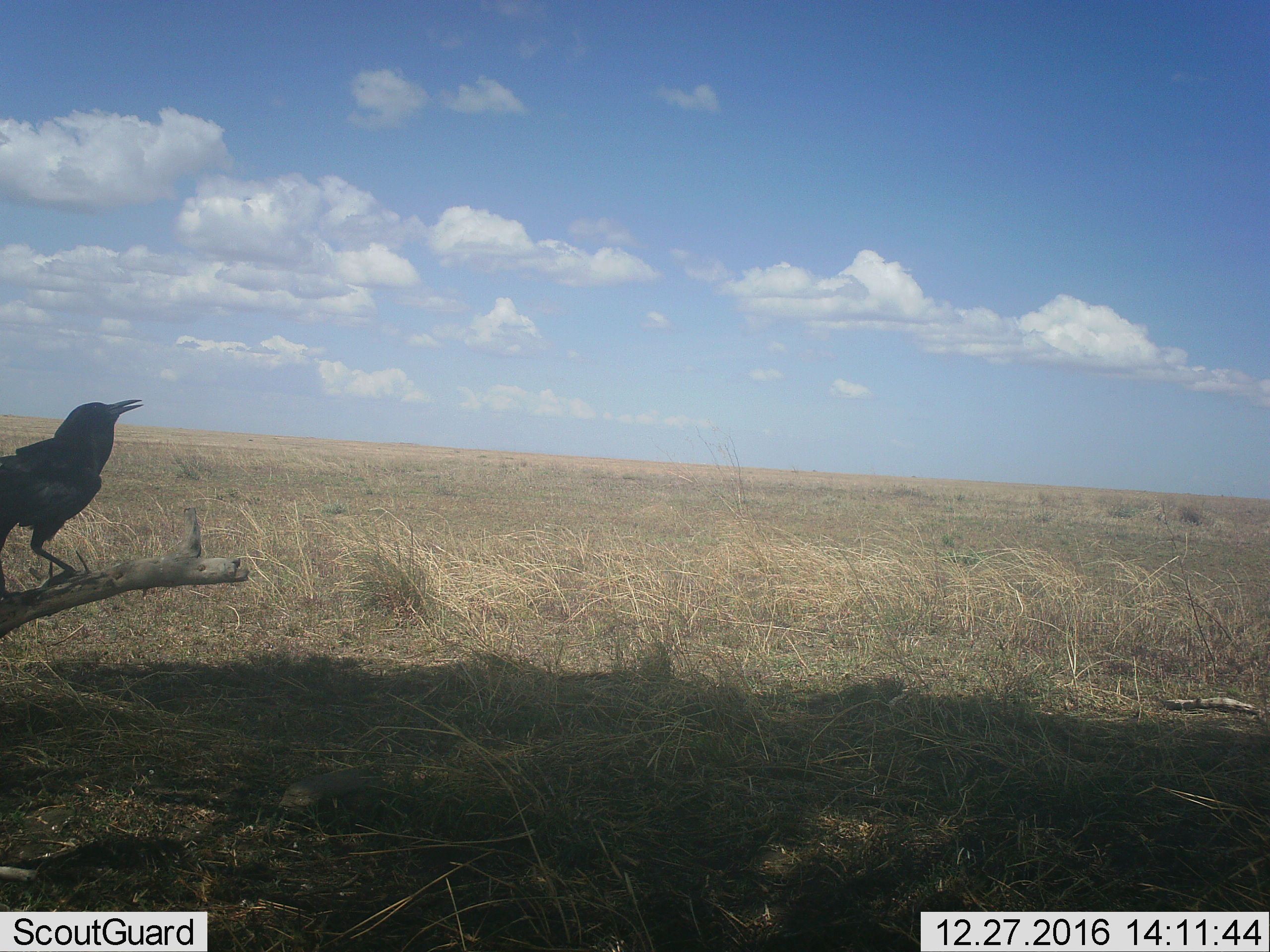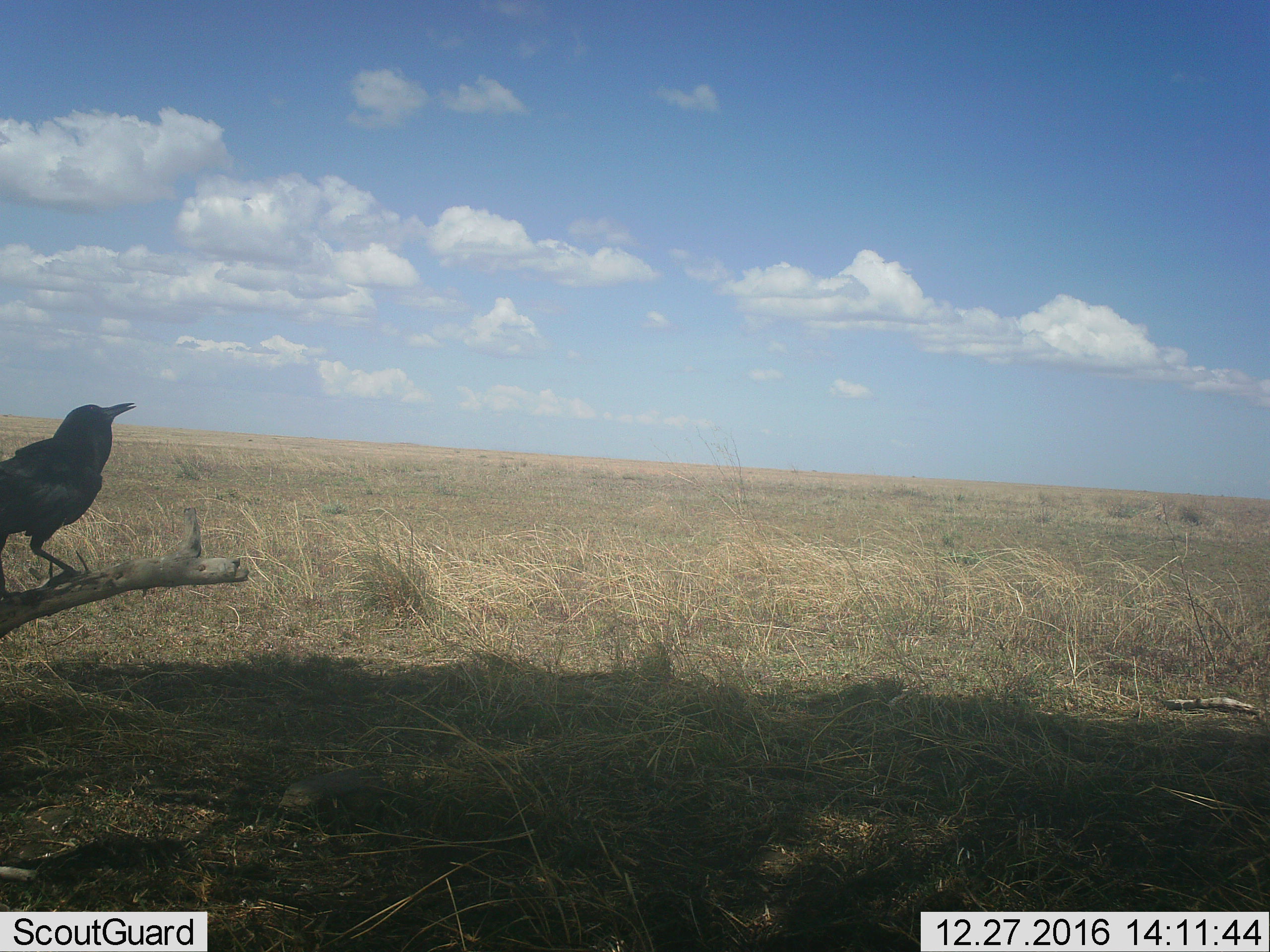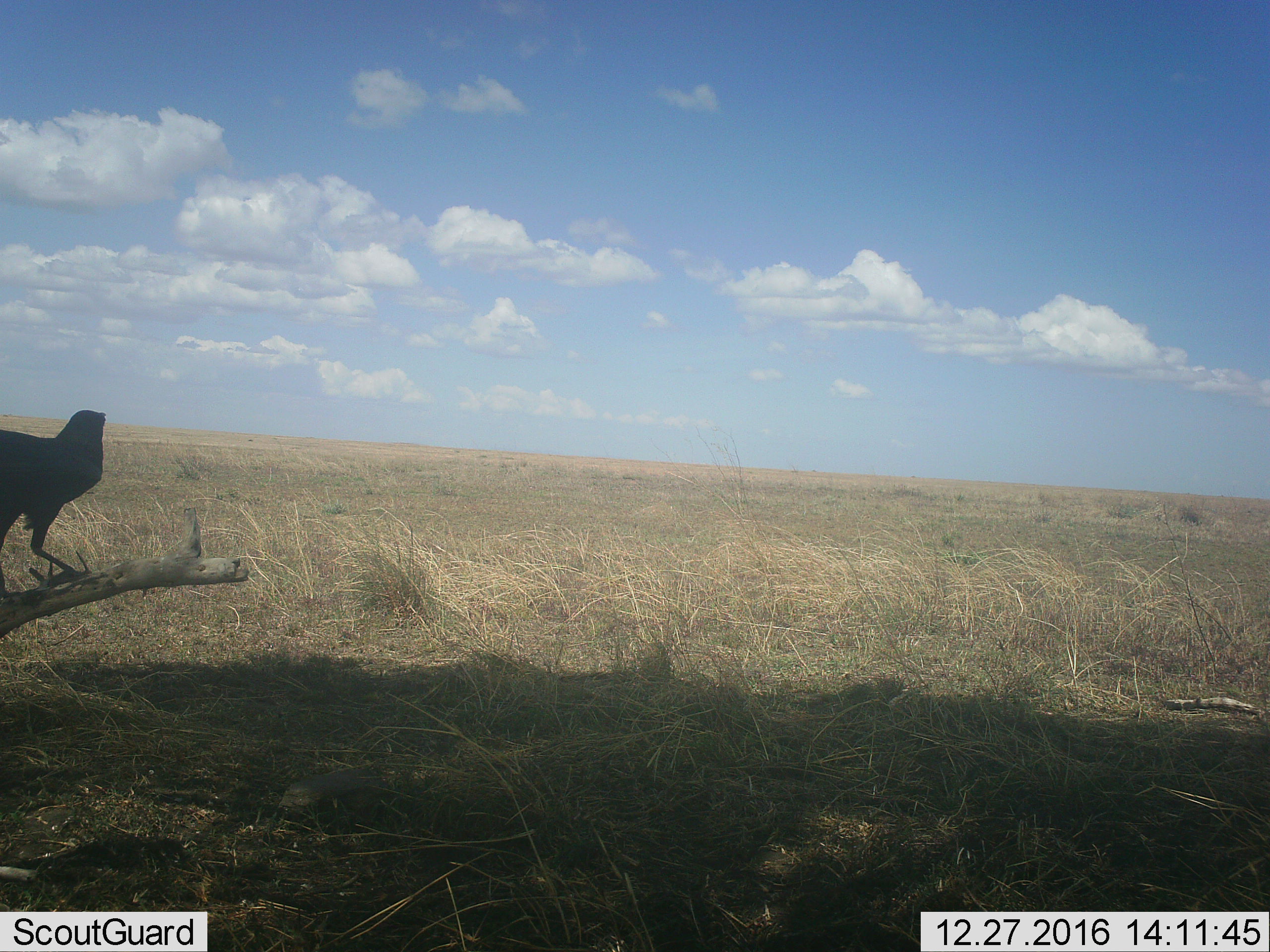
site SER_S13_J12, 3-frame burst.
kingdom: Animalia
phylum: Chordata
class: Aves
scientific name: Aves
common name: bird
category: birdother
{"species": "birdother (bird) (Aves)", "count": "1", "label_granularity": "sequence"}